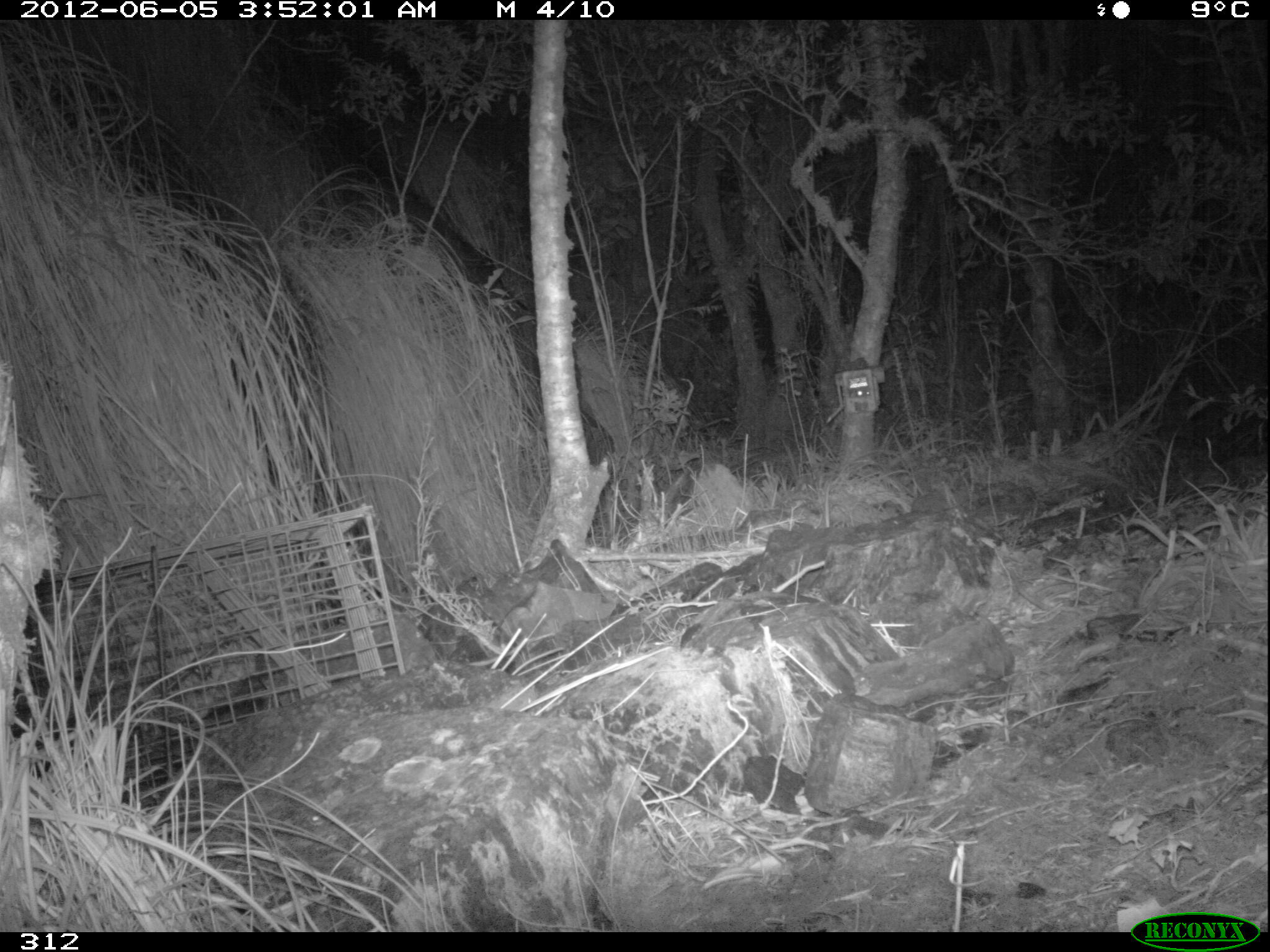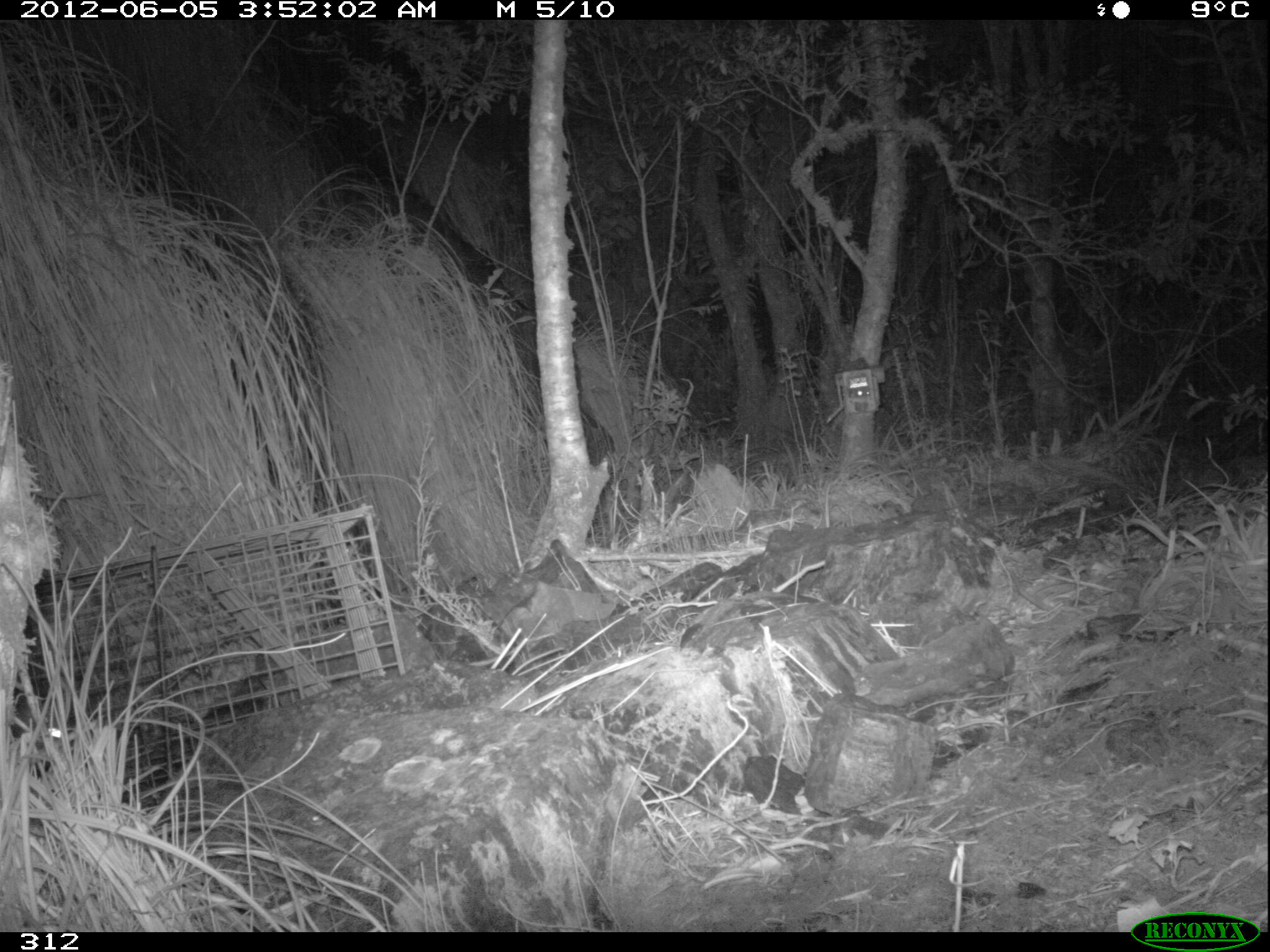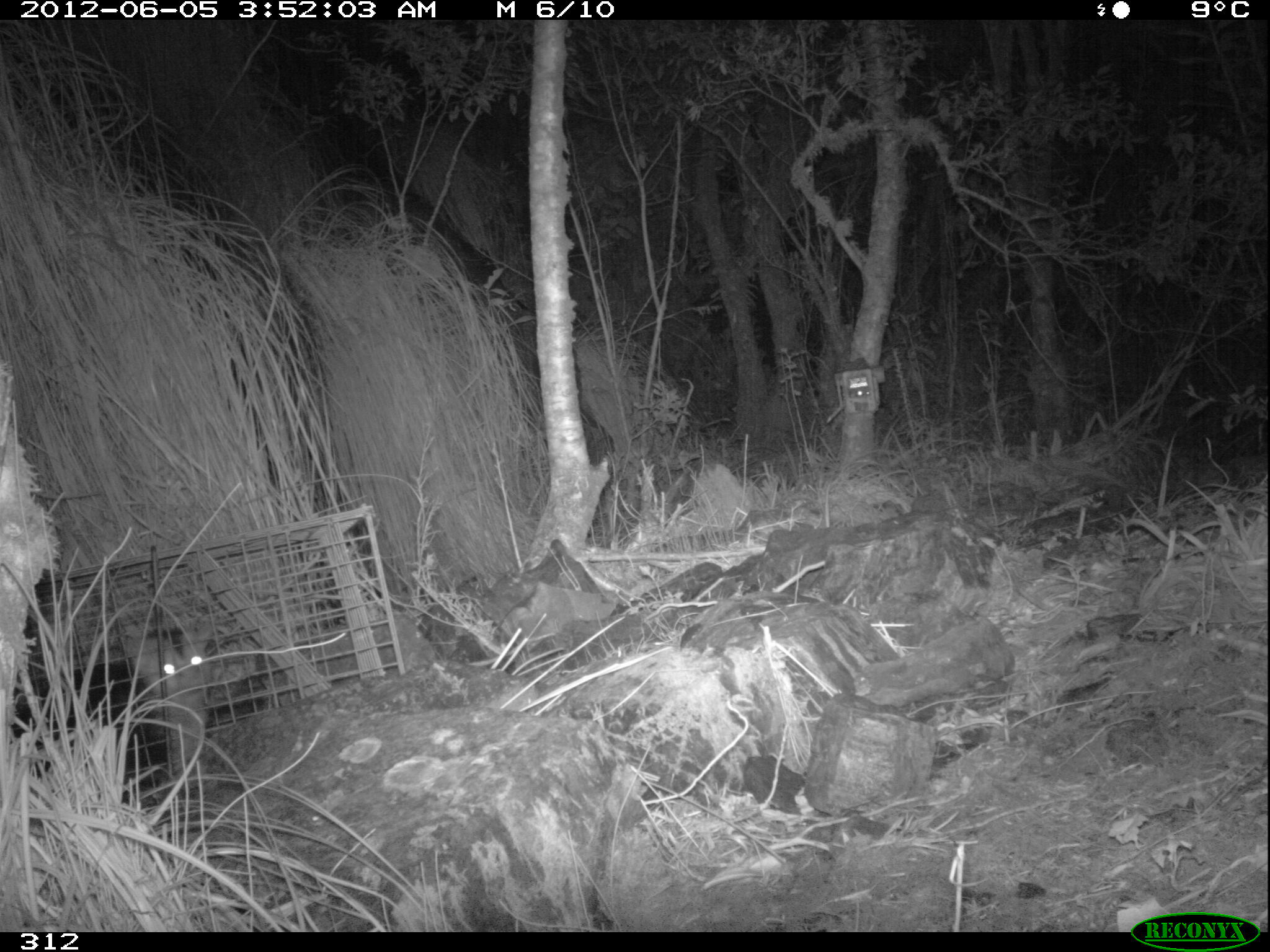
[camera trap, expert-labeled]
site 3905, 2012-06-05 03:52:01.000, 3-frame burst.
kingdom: Animalia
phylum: Chordata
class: Mammalia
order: Didelphimorphia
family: Didelphidae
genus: Didelphis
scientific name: Didelphis pernigra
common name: andean white-eared opossum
Didelphis pernigra (andean white-eared opossum).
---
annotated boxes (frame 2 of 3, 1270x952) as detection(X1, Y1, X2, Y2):
didelphis pernigra: detection(7, 689, 79, 765)